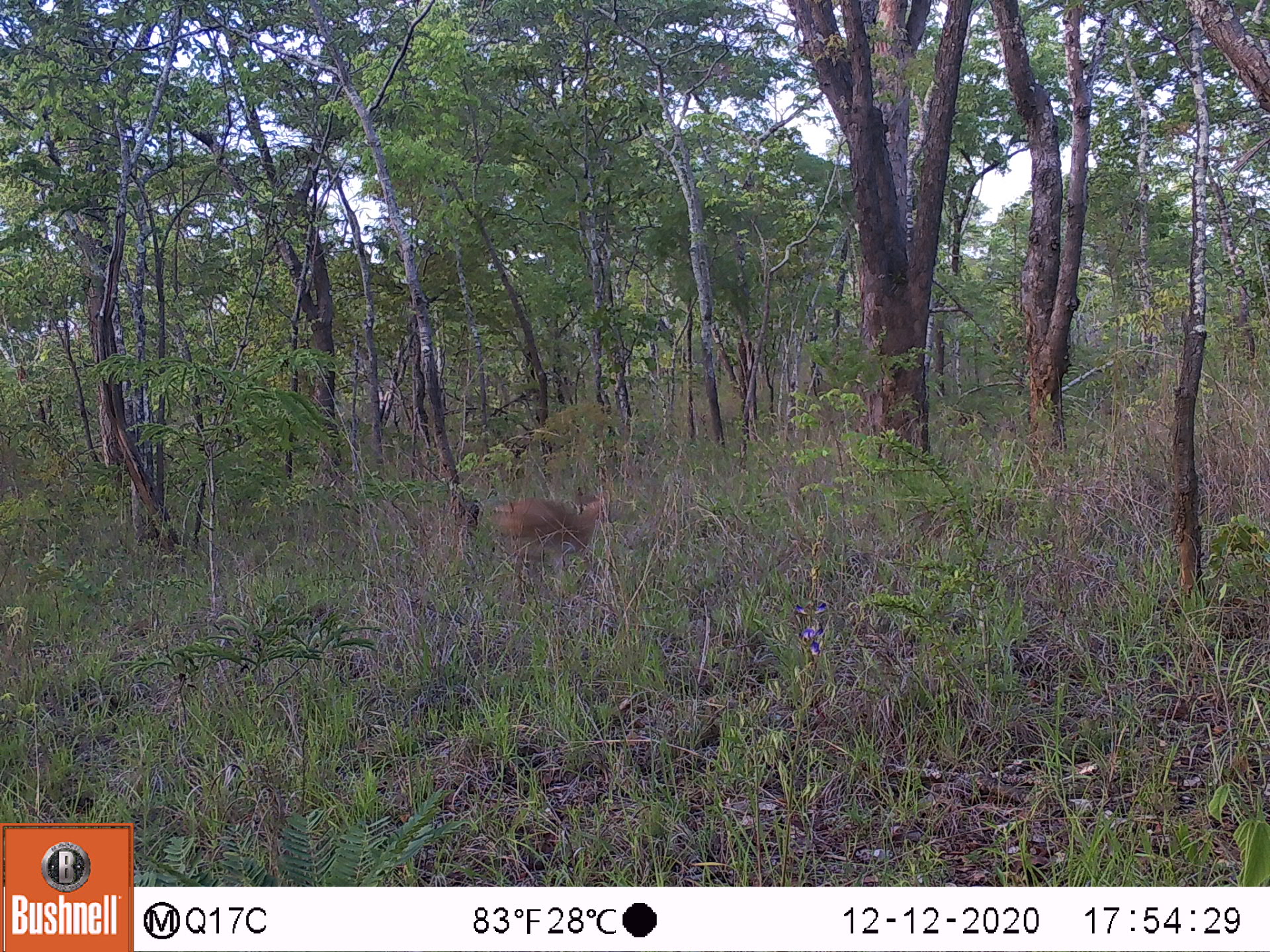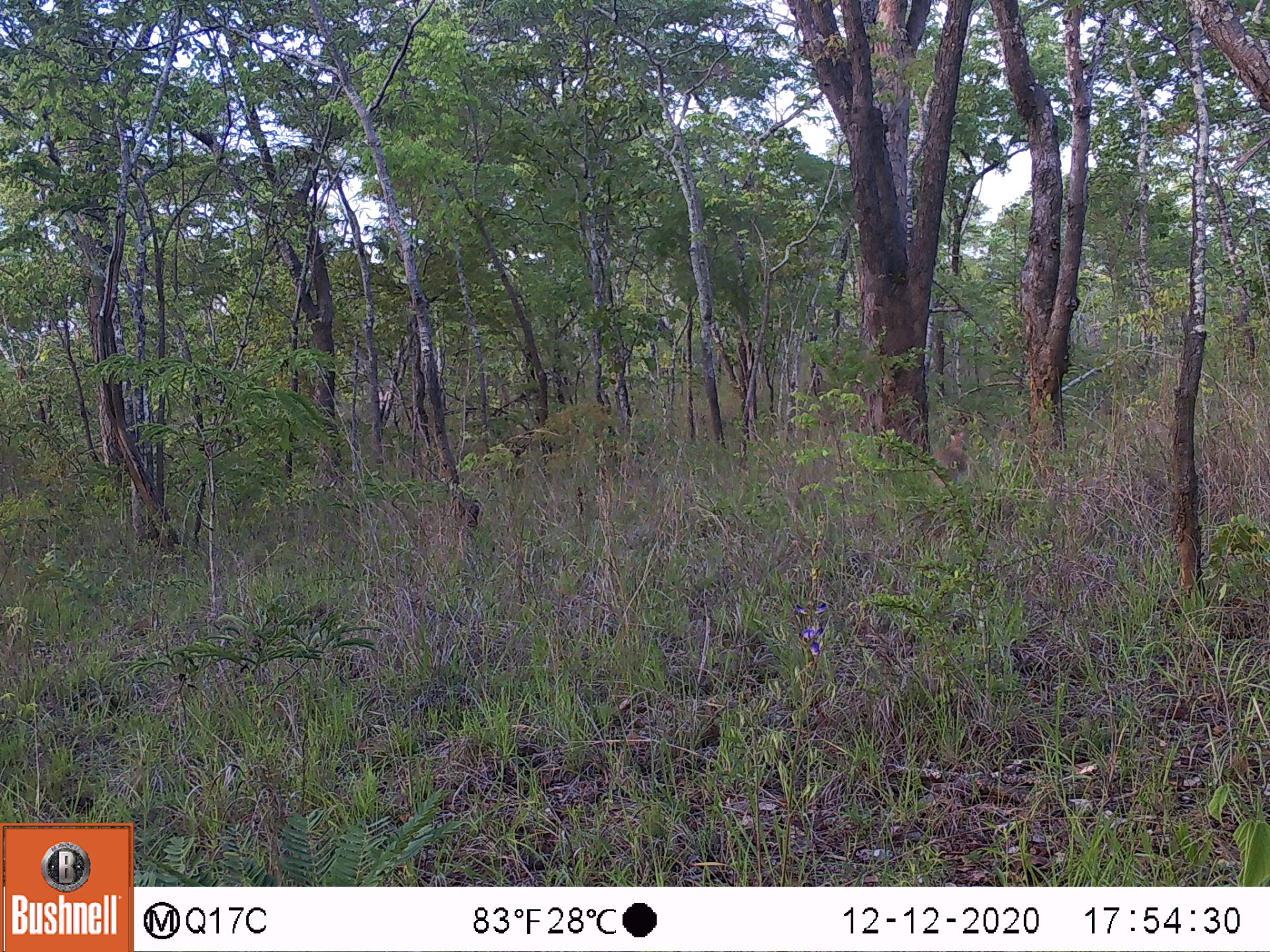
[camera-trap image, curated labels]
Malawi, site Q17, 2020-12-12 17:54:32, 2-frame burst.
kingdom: Animalia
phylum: Chordata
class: Mammalia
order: Primates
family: Cercopithecidae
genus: Papio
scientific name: Papio cynocephalus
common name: yellow baboon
Yellow baboon (Papio cynocephalus), count 1.